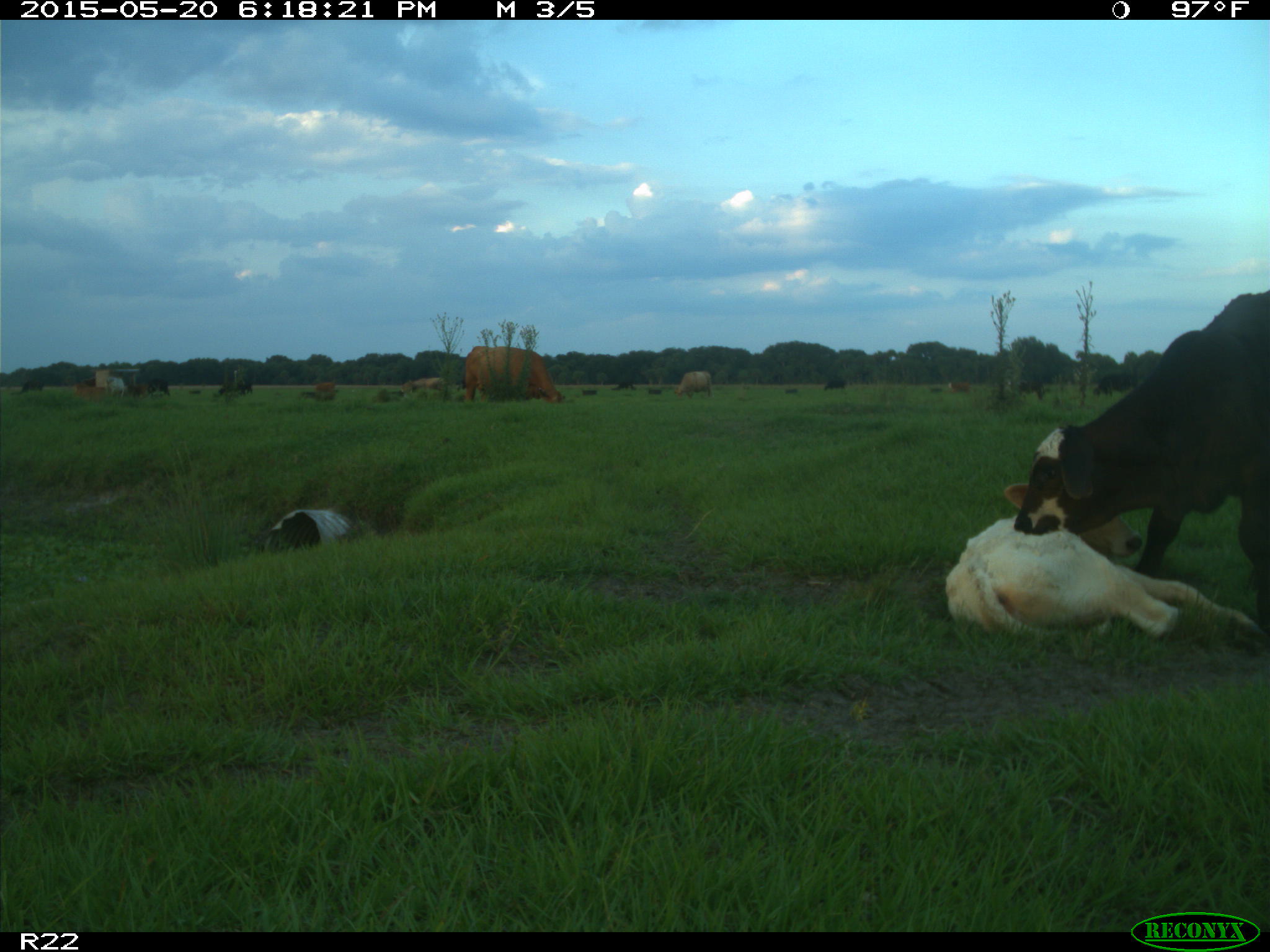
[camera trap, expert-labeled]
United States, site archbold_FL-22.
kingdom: Animalia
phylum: Chordata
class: Mammalia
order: Artiodactyla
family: Bovidae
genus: Bos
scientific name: Bos taurus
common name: domestic cow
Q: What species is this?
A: Bos taurus (domestic cow).